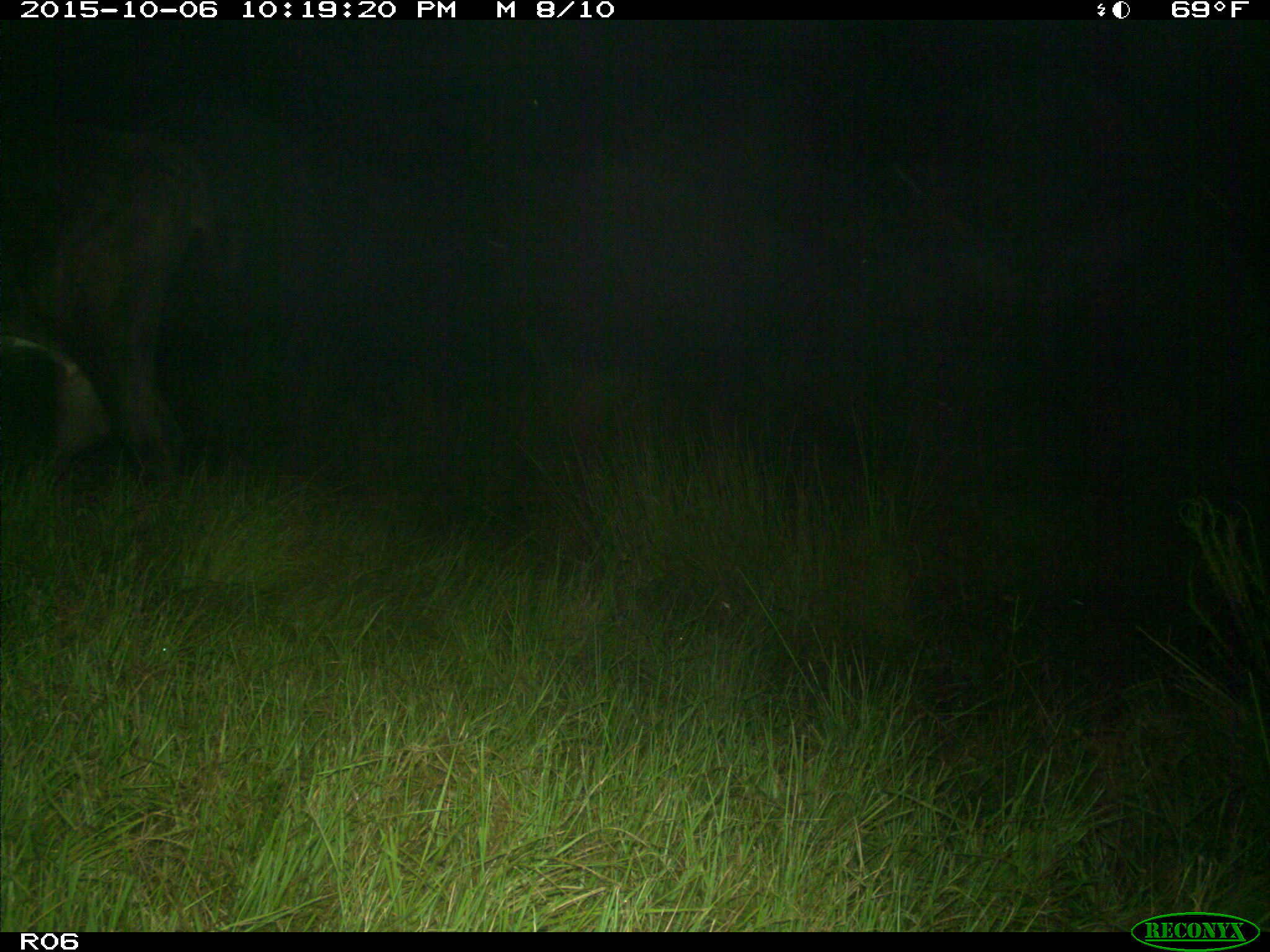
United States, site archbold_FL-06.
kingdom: Animalia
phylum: Chordata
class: Mammalia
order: Artiodactyla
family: Bovidae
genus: Bos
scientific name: Bos taurus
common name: domestic cow